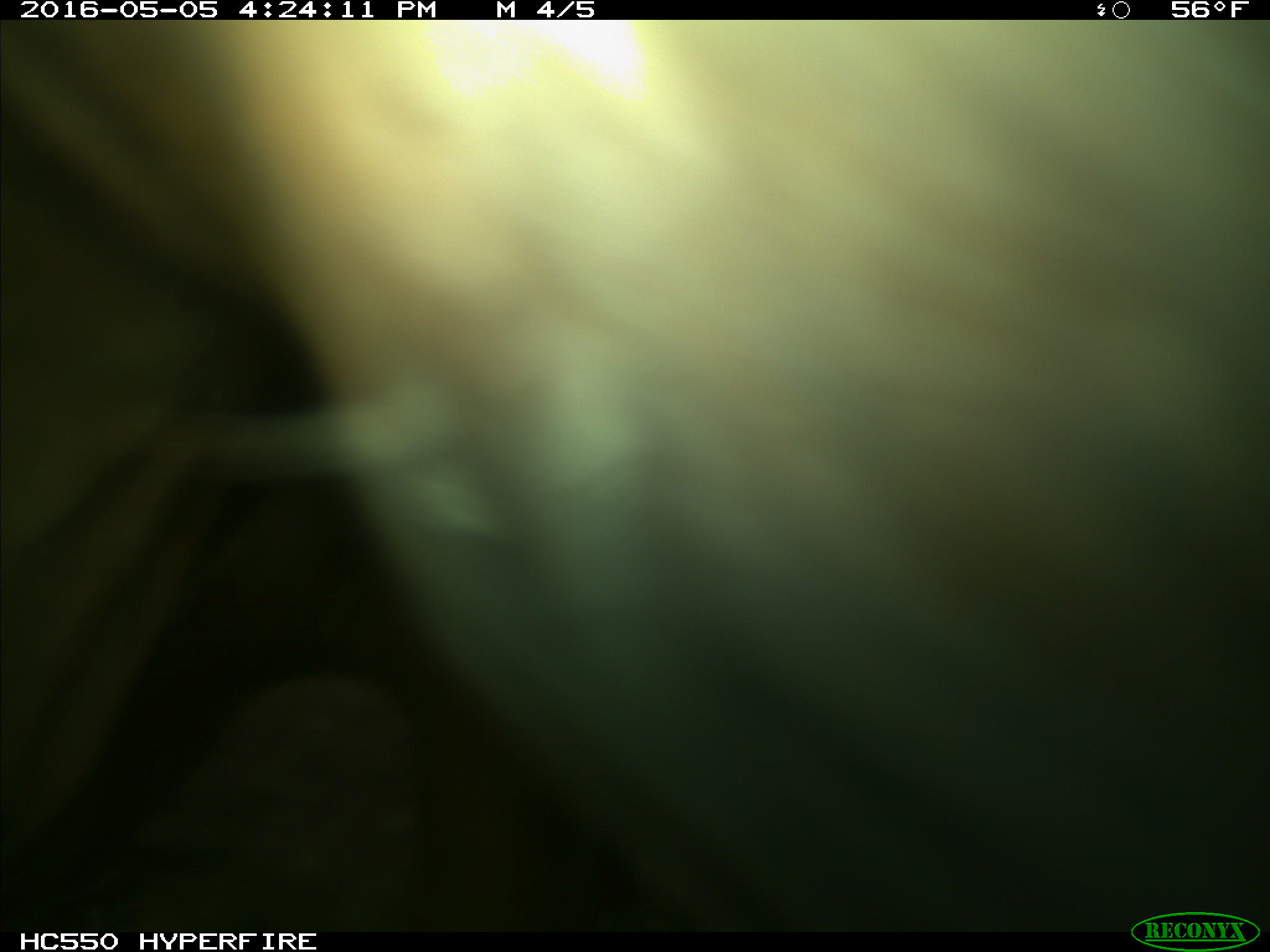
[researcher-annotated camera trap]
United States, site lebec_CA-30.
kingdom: Animalia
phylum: Chordata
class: Mammalia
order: Artiodactyla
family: Bovidae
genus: Bos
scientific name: Bos taurus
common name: domestic cow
Bos taurus (domestic cow).